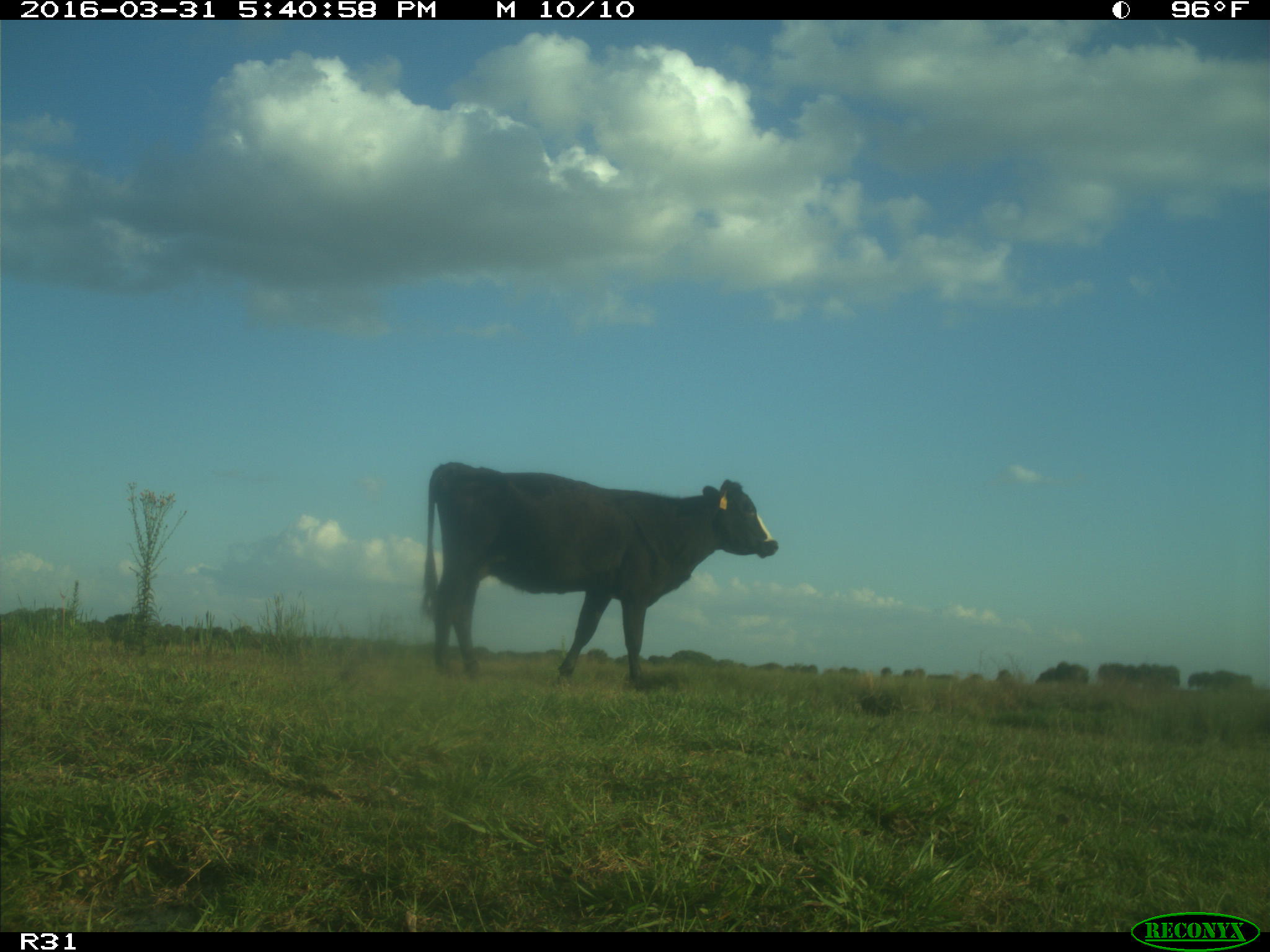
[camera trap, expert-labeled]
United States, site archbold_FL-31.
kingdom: Animalia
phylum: Chordata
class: Mammalia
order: Artiodactyla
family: Bovidae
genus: Bos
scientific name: Bos taurus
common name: domestic cow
Bos taurus (domestic cow).